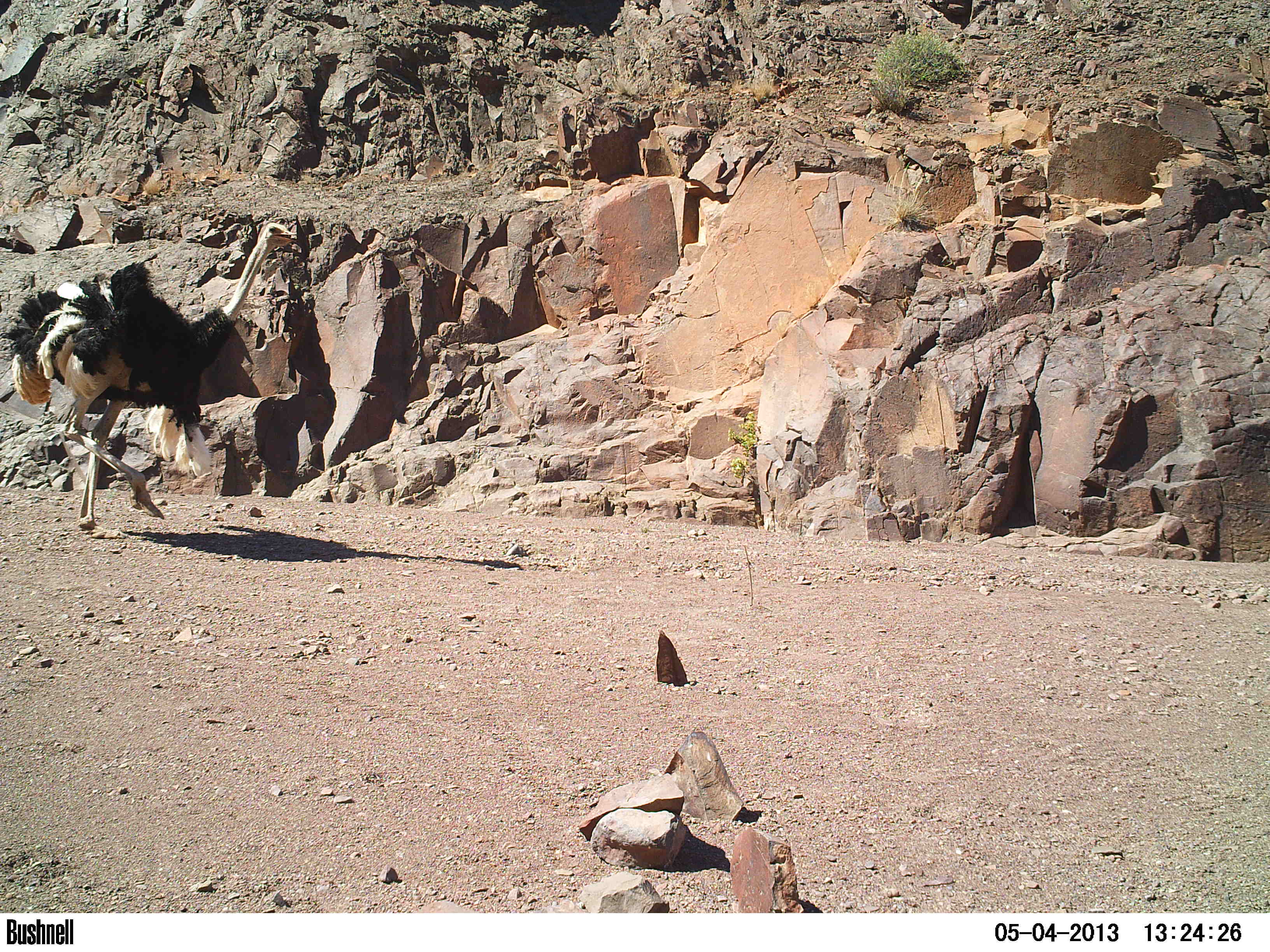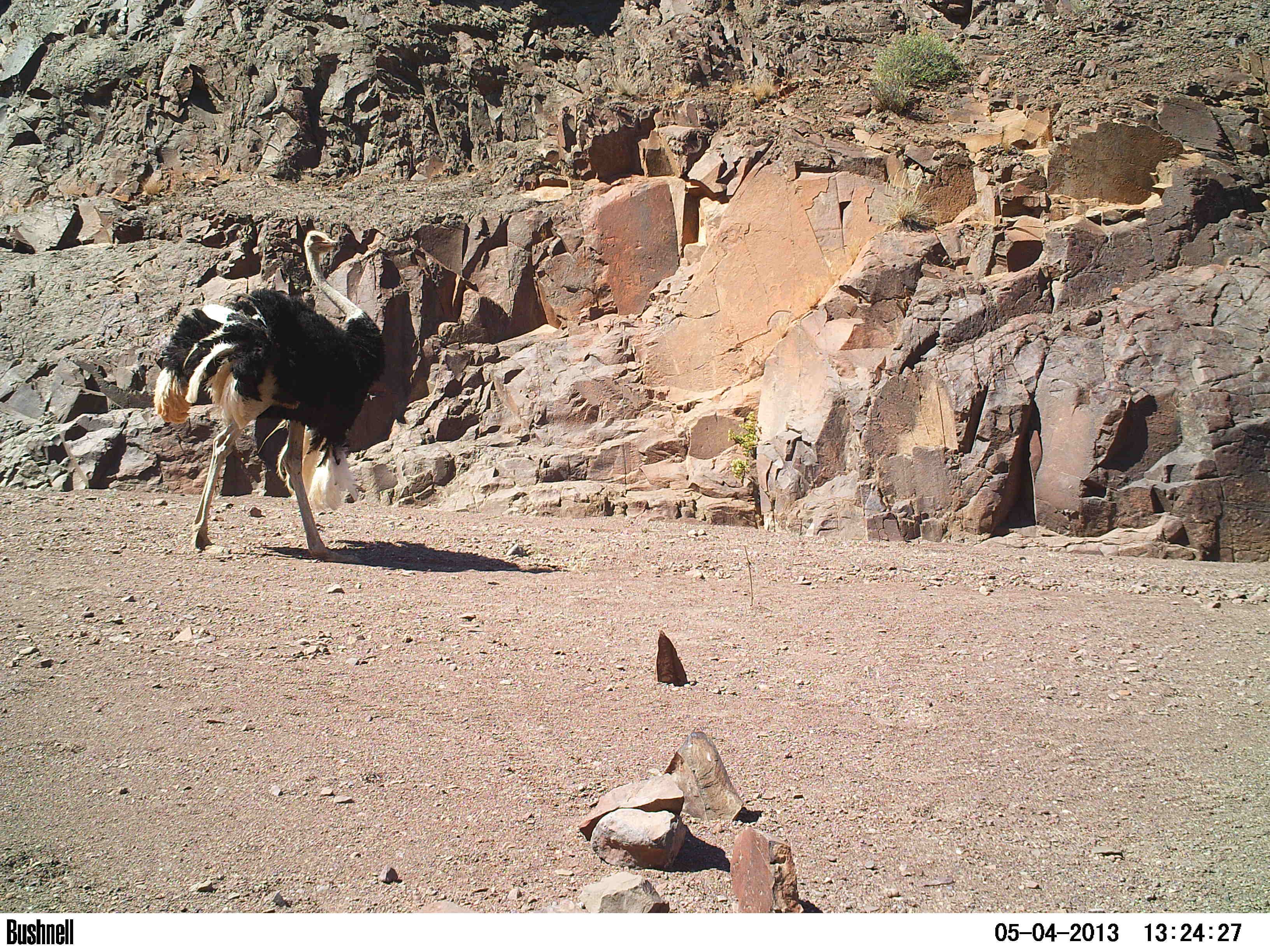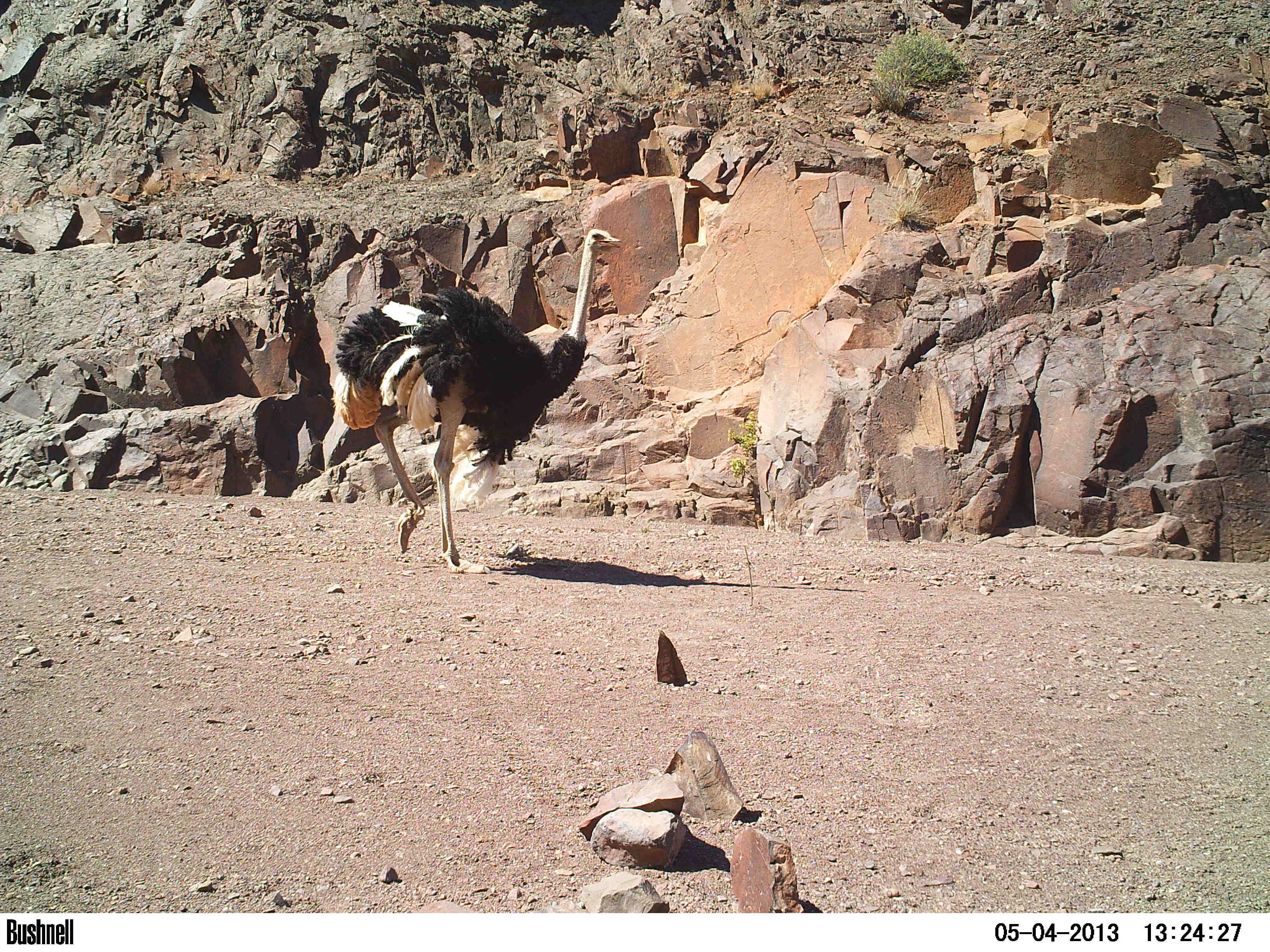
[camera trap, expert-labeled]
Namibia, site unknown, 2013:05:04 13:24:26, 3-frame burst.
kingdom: Animalia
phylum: Chordata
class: Aves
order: Struthioniformes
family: Struthionidae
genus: Struthio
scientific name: Struthio camelus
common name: common ostrich